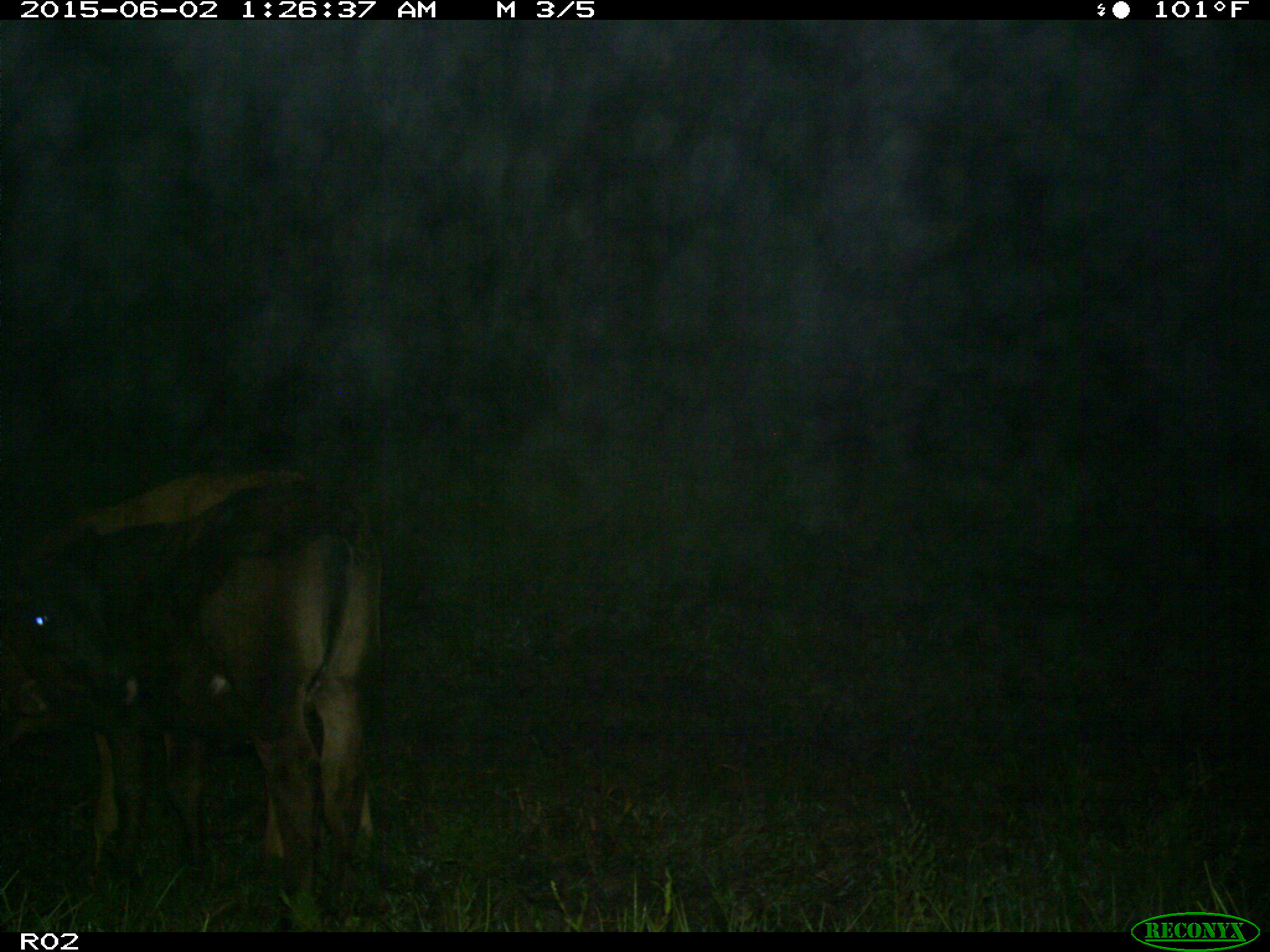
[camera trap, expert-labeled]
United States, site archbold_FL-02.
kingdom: Animalia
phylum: Chordata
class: Mammalia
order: Artiodactyla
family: Bovidae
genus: Bos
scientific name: Bos taurus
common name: domestic cow